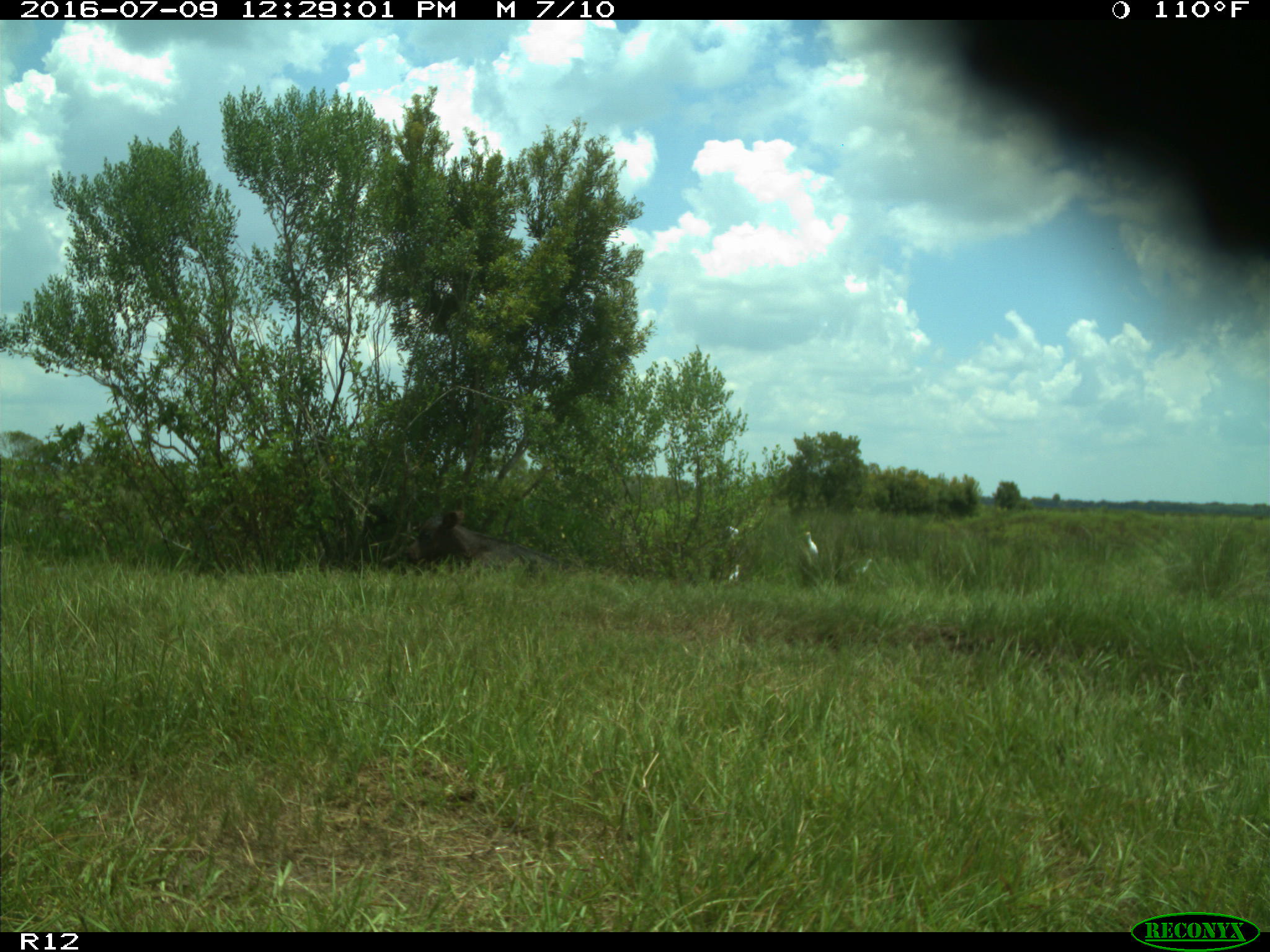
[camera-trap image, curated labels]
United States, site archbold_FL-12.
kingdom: Animalia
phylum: Chordata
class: Mammalia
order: Artiodactyla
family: Bovidae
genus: Bos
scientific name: Bos taurus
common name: domestic cow